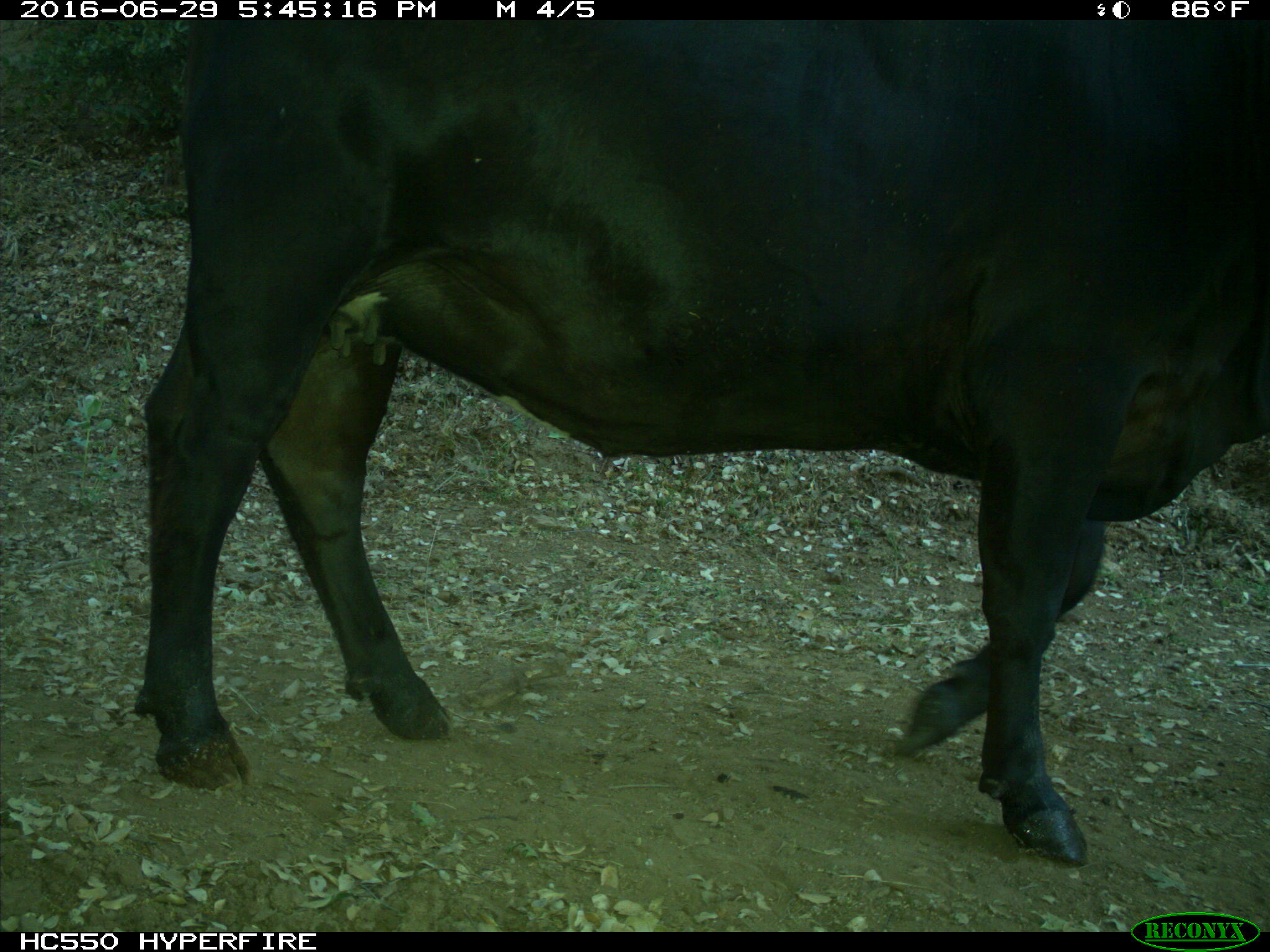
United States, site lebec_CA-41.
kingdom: Animalia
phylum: Chordata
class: Mammalia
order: Artiodactyla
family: Bovidae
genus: Bos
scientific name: Bos taurus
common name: domestic cow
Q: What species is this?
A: Bos taurus (domestic cow).